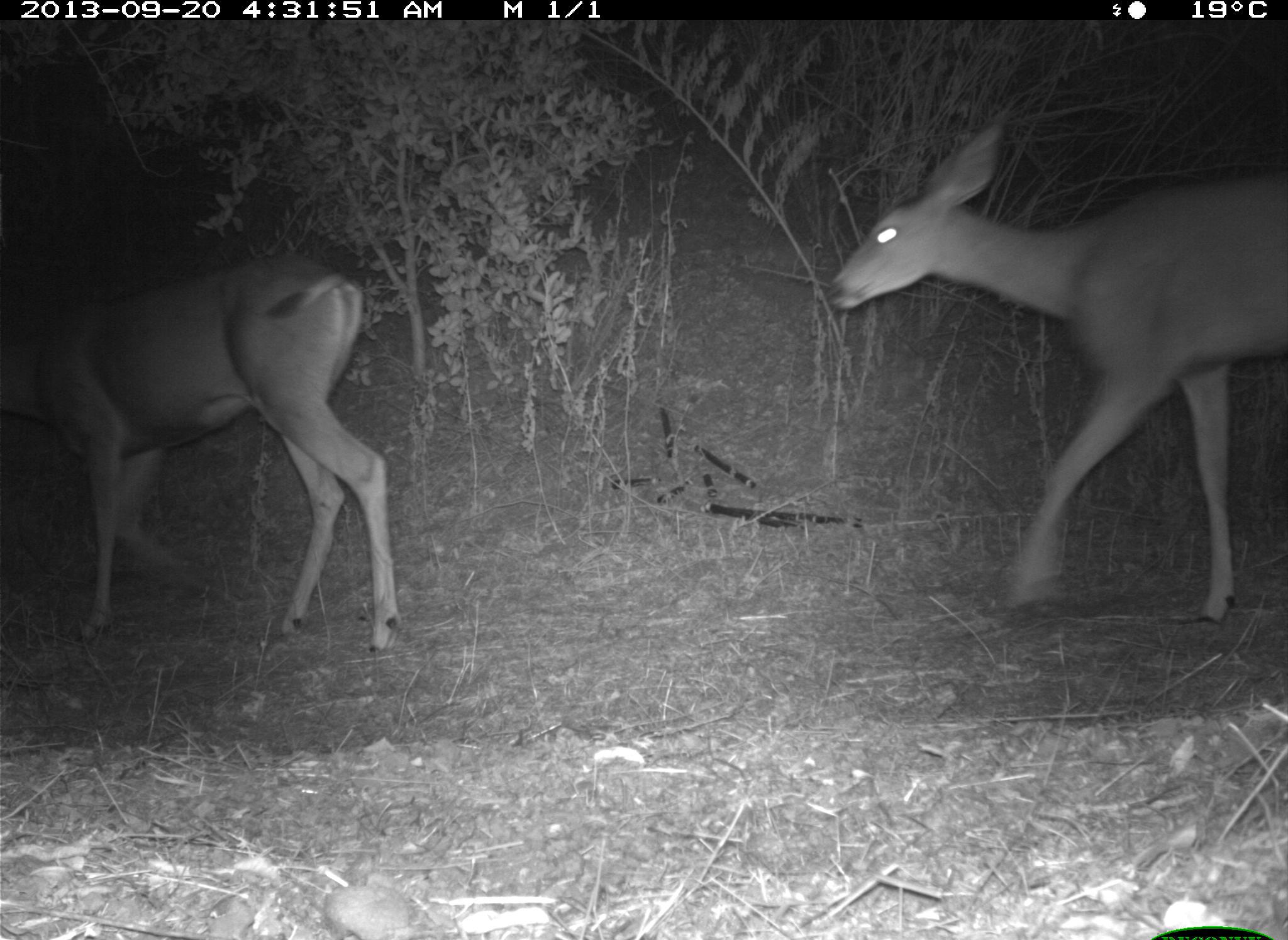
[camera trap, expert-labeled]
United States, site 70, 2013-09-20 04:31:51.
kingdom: Animalia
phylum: Chordata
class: Mammalia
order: Artiodactyla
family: Cervidae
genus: Odocoileus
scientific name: Odocoileus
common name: deer